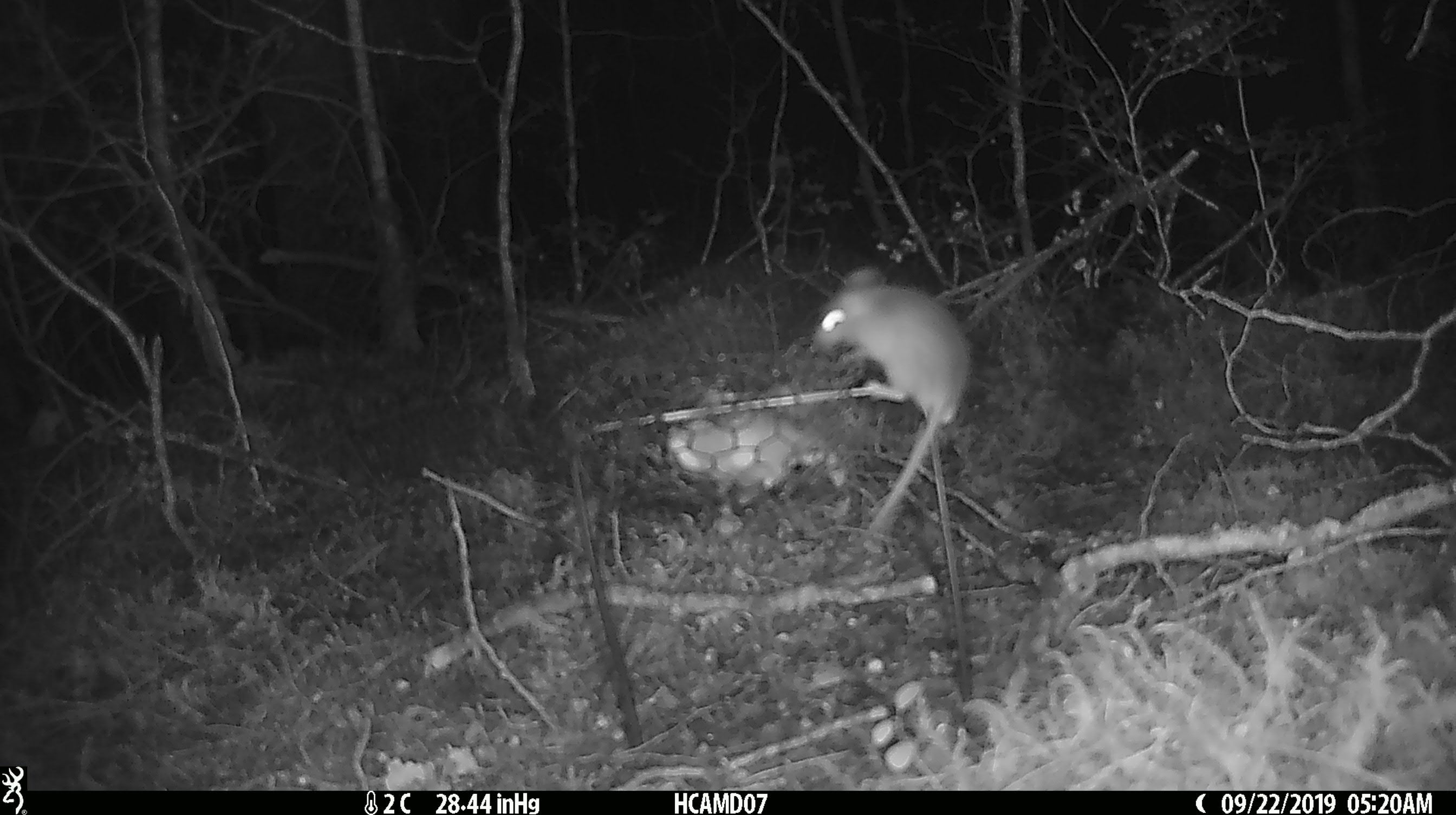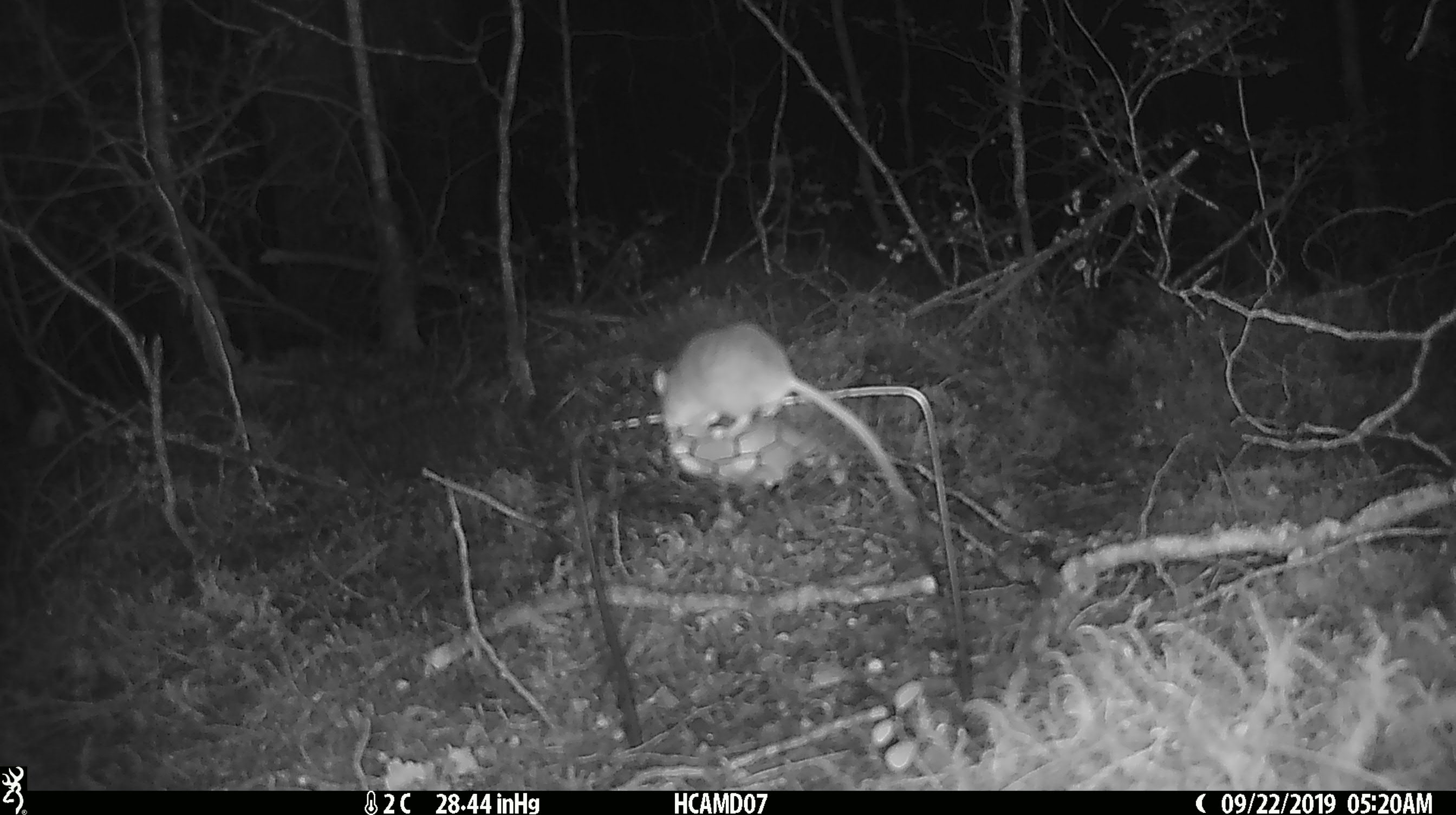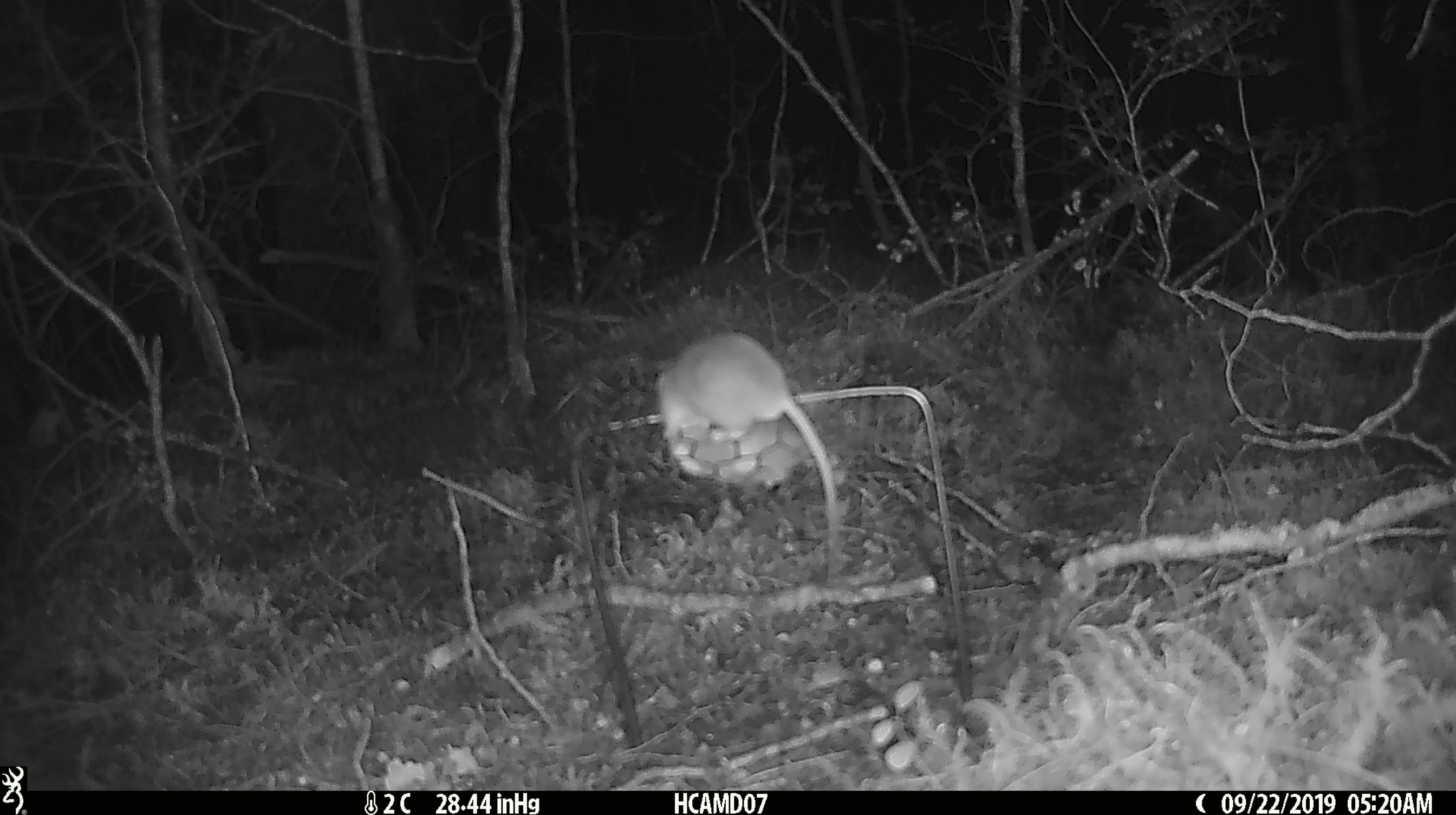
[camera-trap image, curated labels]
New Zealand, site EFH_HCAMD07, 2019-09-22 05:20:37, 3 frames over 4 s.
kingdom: Animalia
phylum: Chordata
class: Mammalia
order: Rodentia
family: Muridae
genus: Mus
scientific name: Mus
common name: mouse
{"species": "mouse (Mus)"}